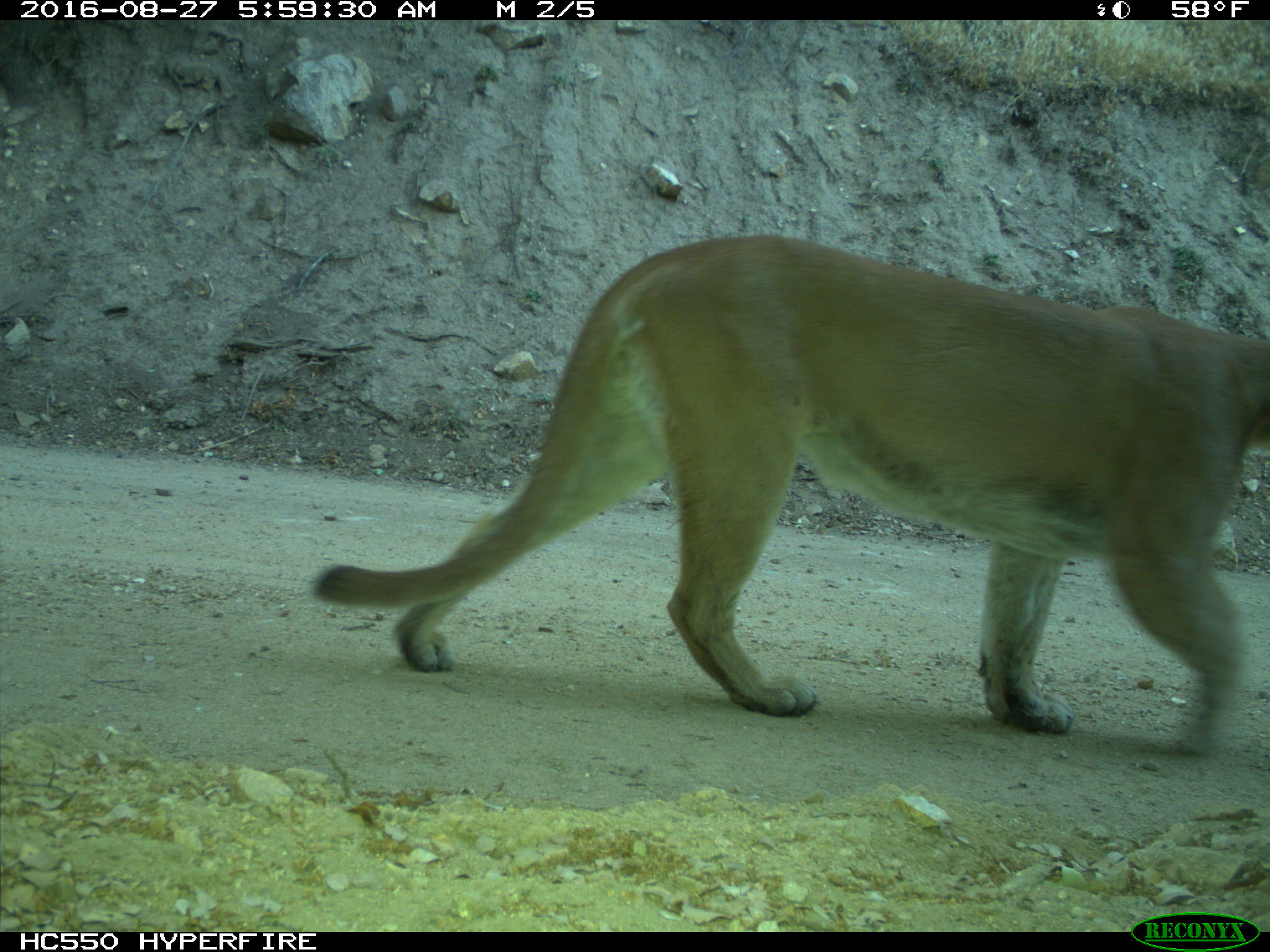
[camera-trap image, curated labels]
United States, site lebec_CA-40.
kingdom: Animalia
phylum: Chordata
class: Mammalia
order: Carnivora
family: Felidae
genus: Puma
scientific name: Puma concolor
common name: mountain lion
Puma concolor (mountain lion).